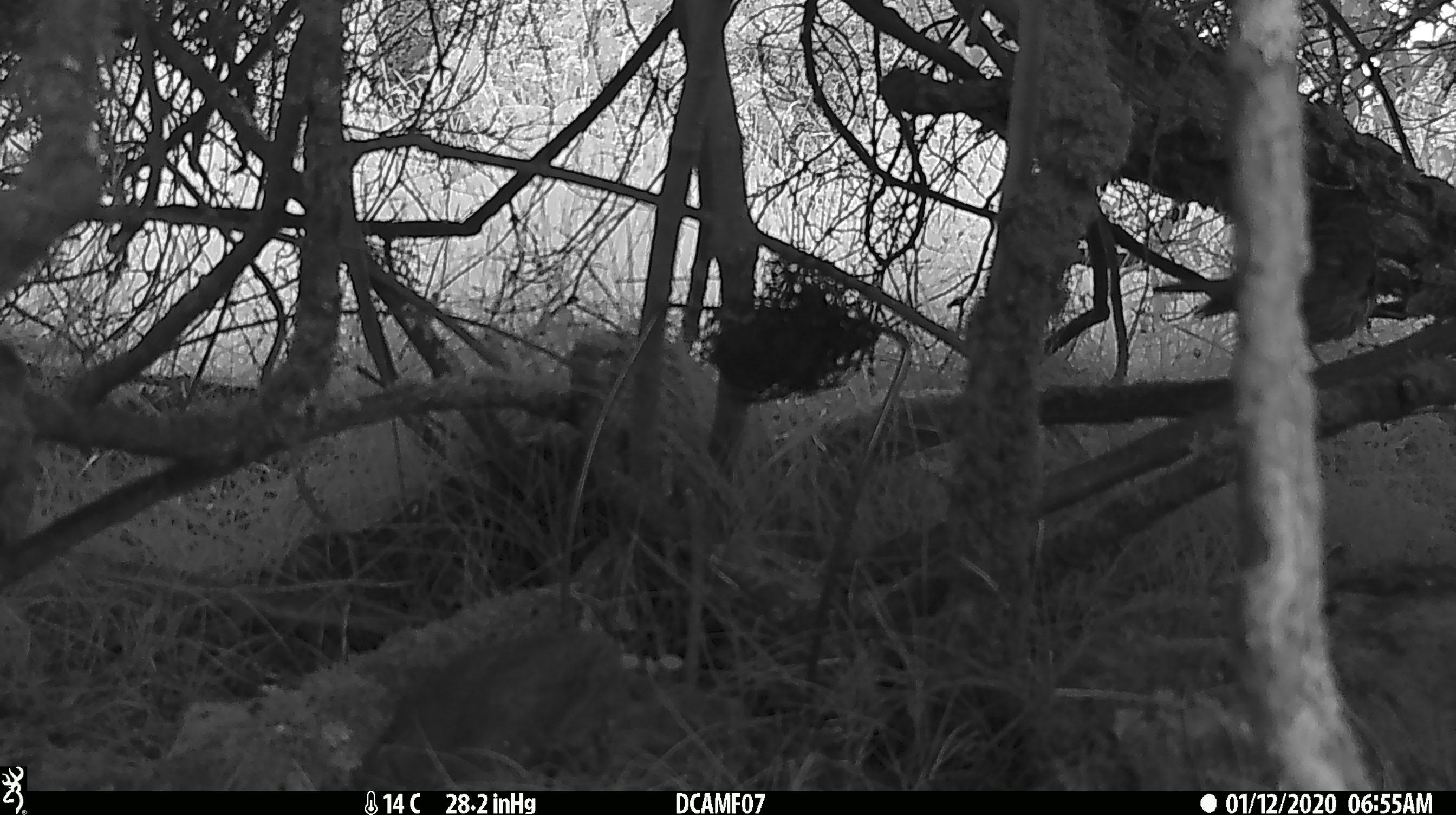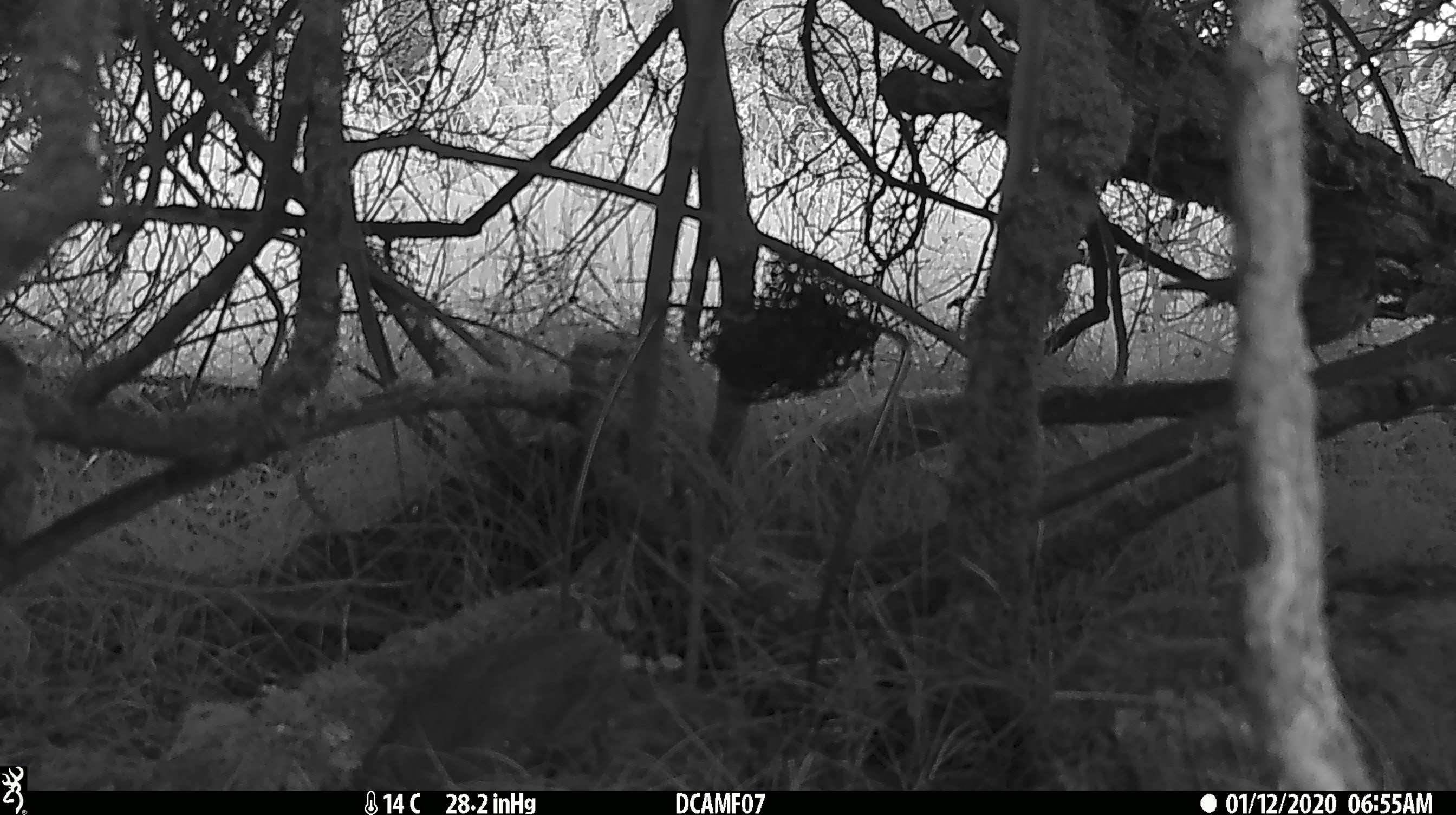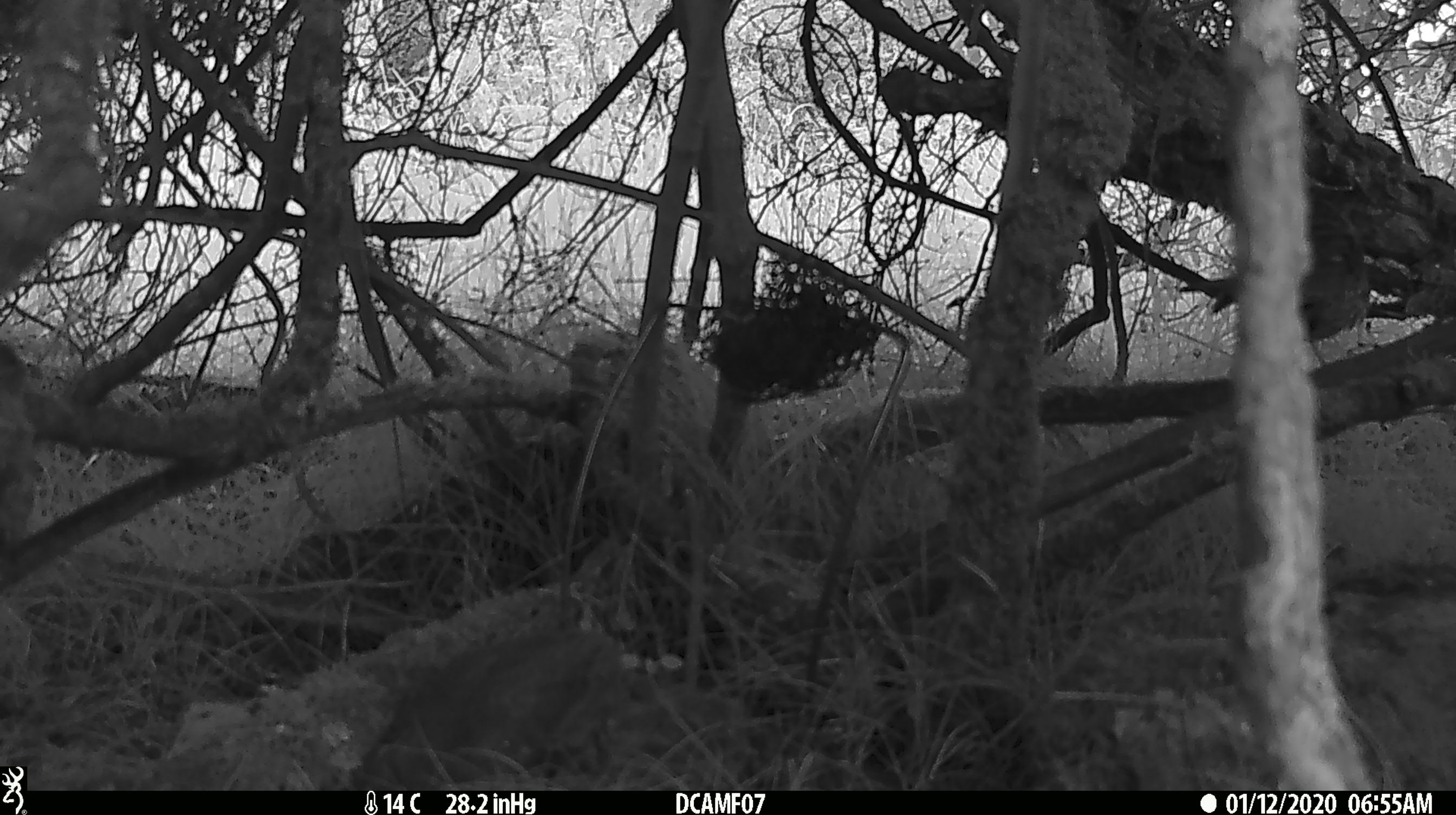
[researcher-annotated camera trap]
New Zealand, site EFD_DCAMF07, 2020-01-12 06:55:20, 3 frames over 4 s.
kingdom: Animalia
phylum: Chordata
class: Aves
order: Passeriformes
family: Turdidae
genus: Turdus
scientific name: Turdus philomelos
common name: song thrush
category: thrush